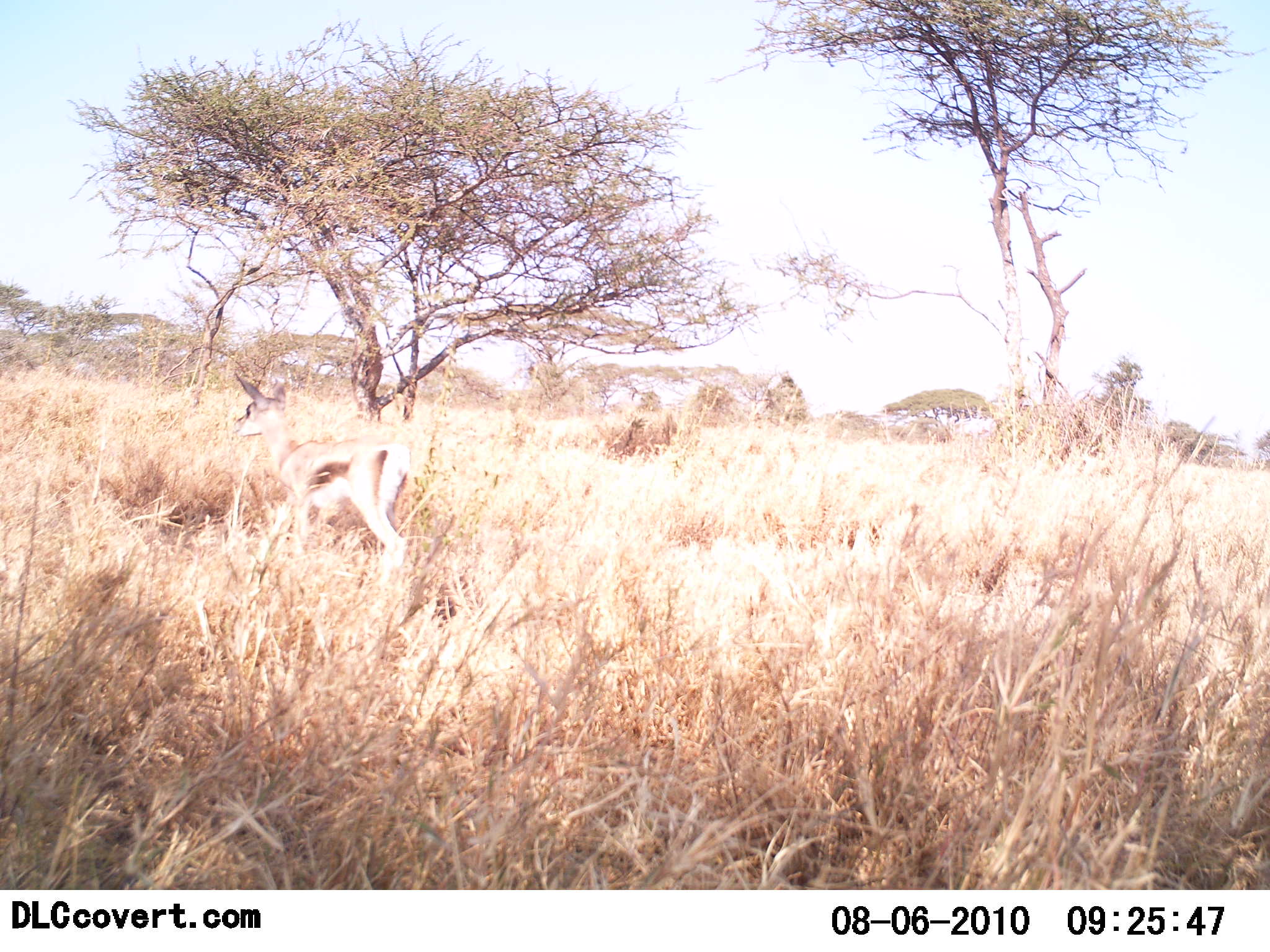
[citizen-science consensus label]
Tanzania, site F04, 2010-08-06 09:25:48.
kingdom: Animalia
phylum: Chordata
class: Mammalia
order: Artiodactyla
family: Bovidae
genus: Eudorcas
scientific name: Eudorcas thomsonii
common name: thomson's gazelle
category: gazellethomsons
Gazellethomsons (thomson's gazelle) (Eudorcas thomsonii), count 1. Behavior (volunteer vote fractions): standing 44%, resting 0%, moving 50%, interacting 0%. Young present (vote fraction): 0%. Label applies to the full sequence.